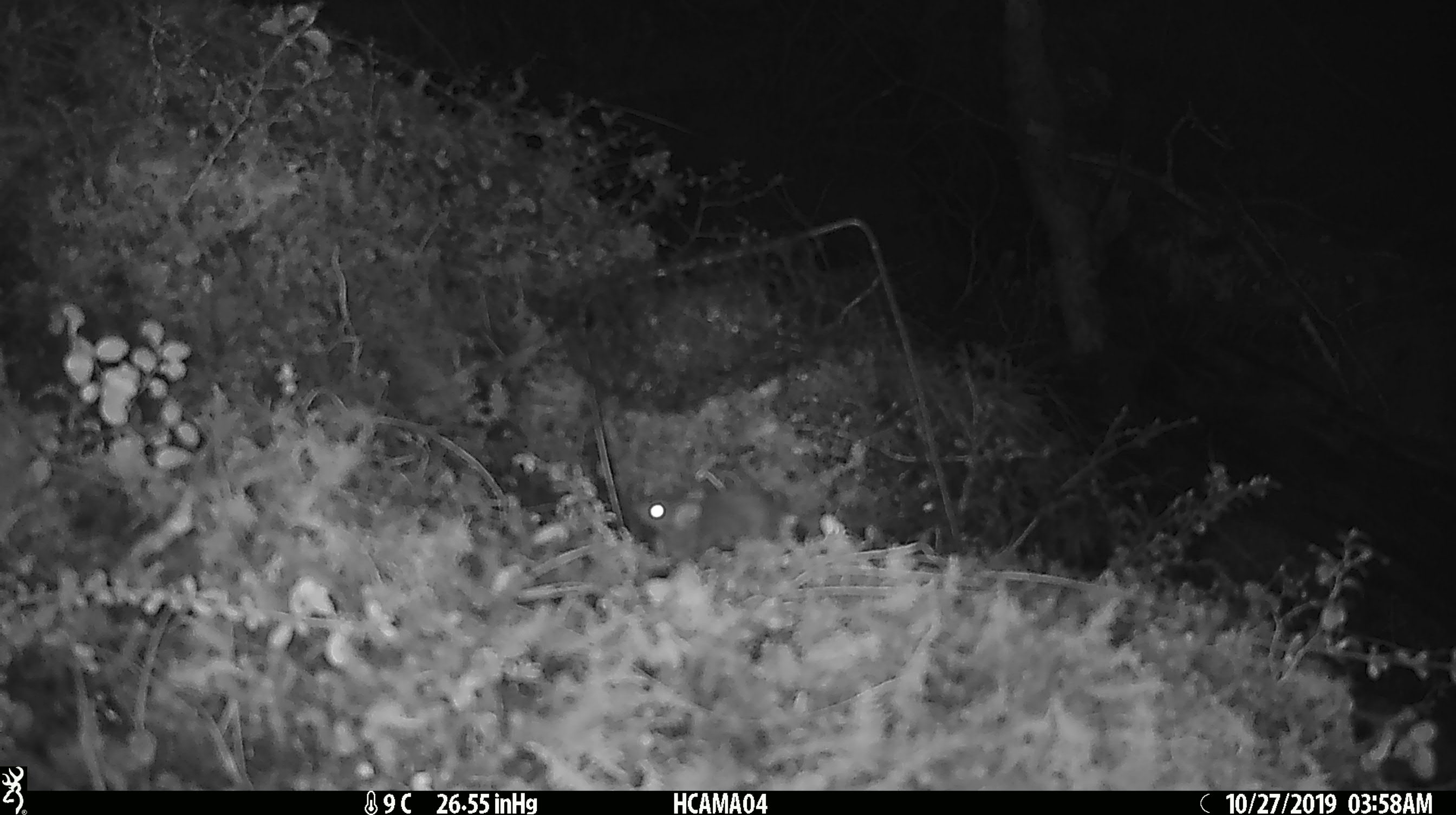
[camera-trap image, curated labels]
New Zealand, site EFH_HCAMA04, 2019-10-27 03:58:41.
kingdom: Animalia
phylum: Chordata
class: Mammalia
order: Rodentia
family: Muridae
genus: Mus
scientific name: Mus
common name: mouse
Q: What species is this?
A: Mouse (Mus).